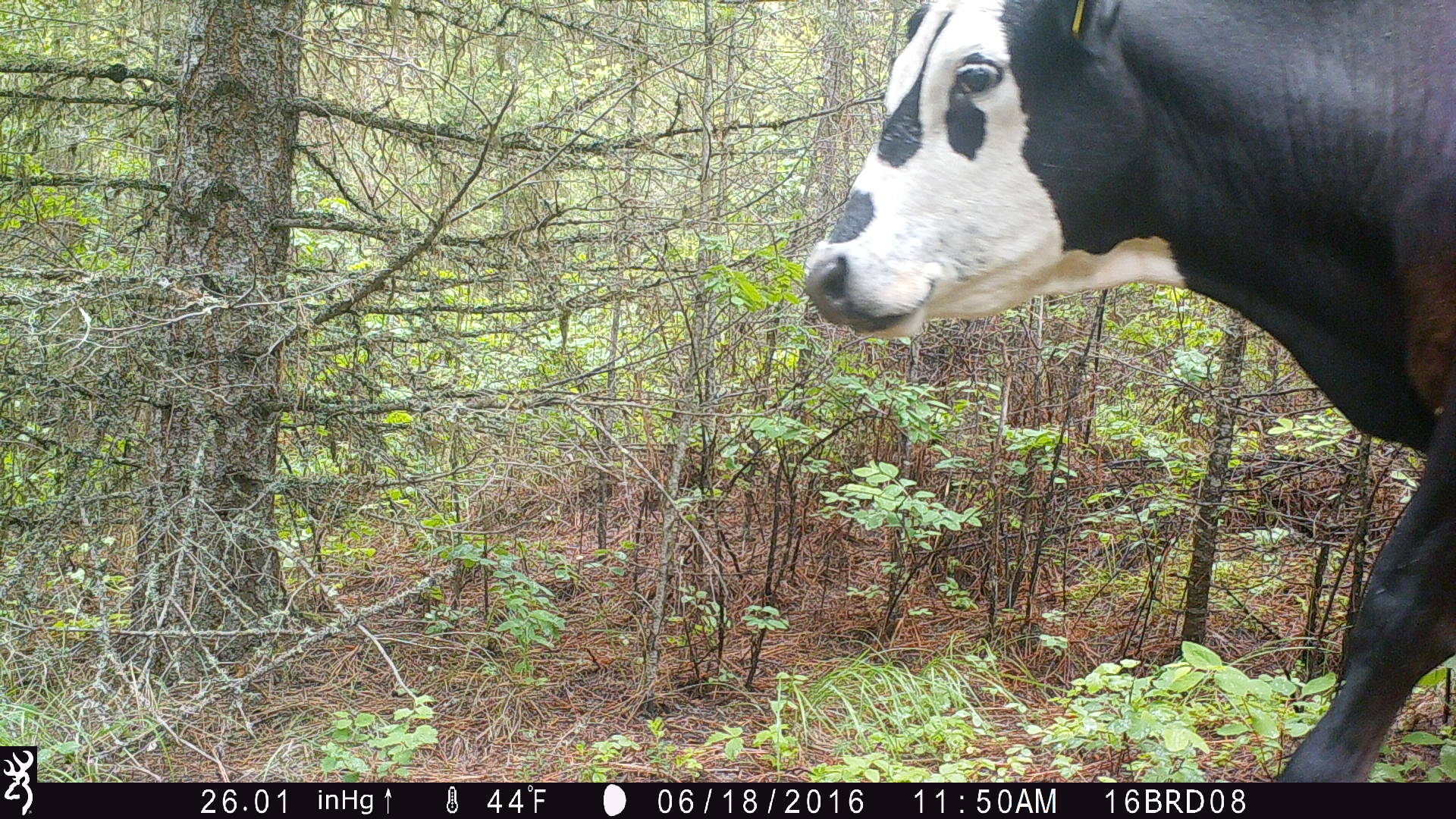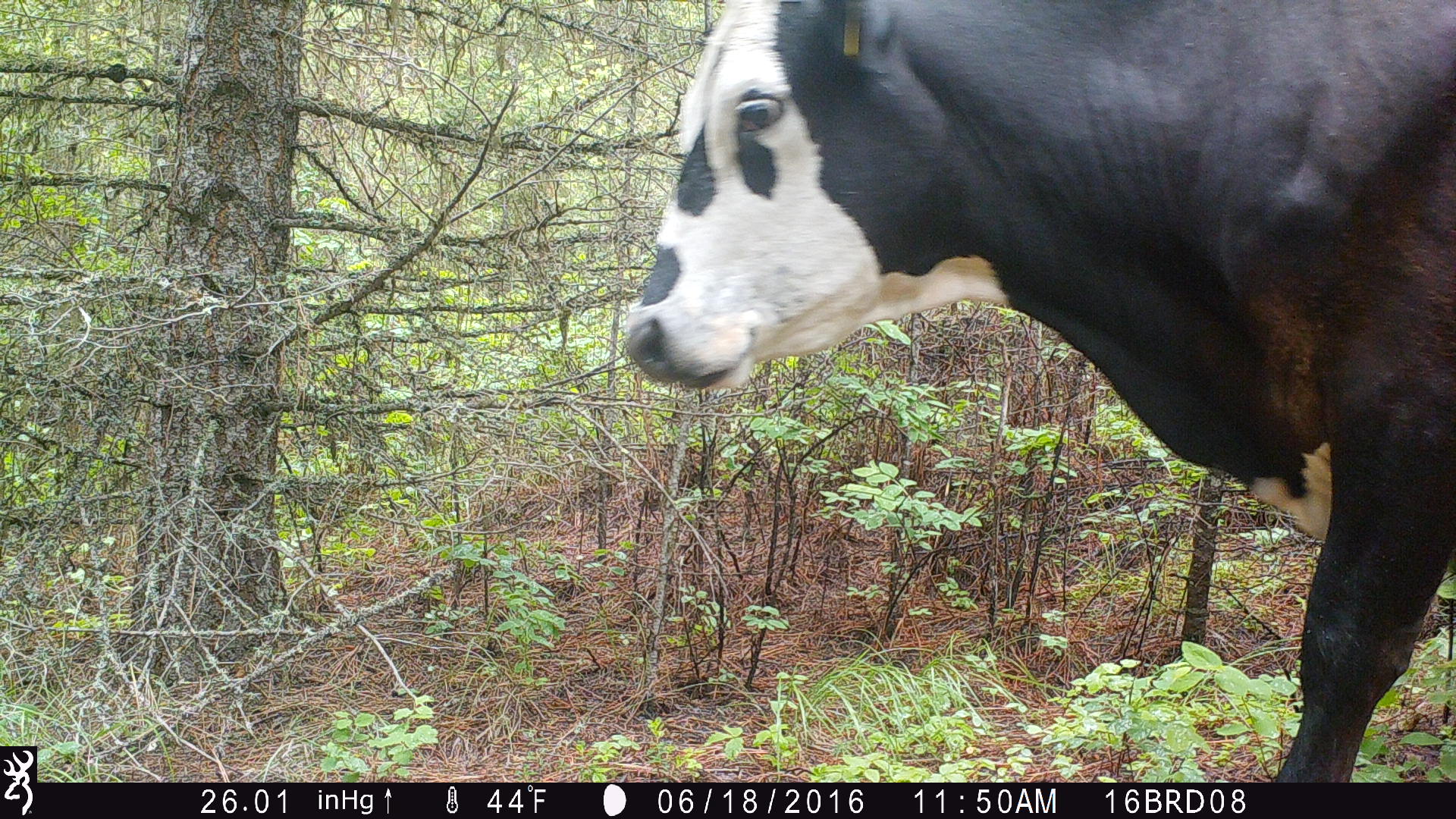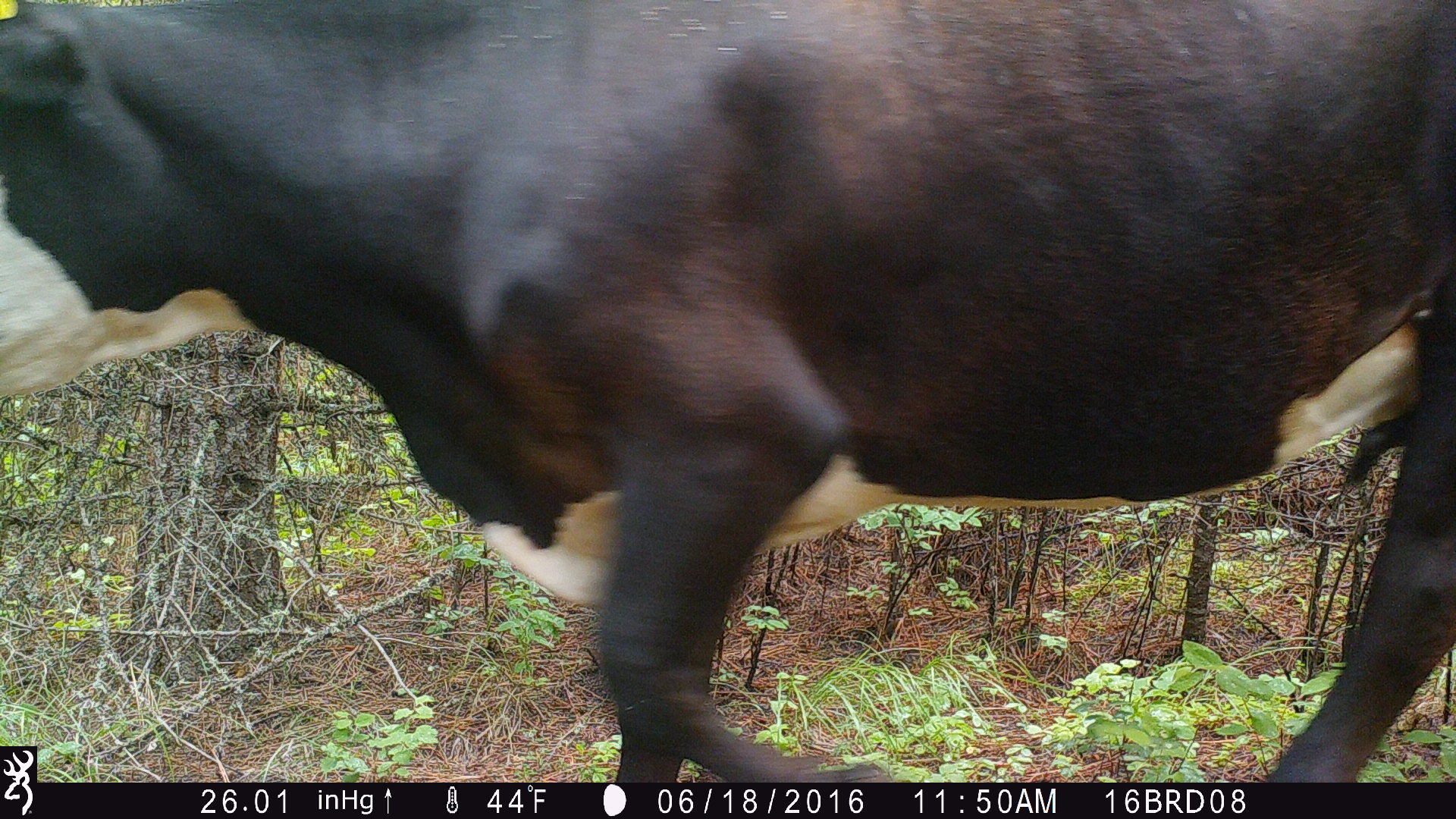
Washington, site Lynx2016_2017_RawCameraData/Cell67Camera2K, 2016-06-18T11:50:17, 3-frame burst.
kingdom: Animalia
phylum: Chordata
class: Mammalia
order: Artiodactyla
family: Bovidae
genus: Bos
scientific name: Bos taurus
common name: domestic cattle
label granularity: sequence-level